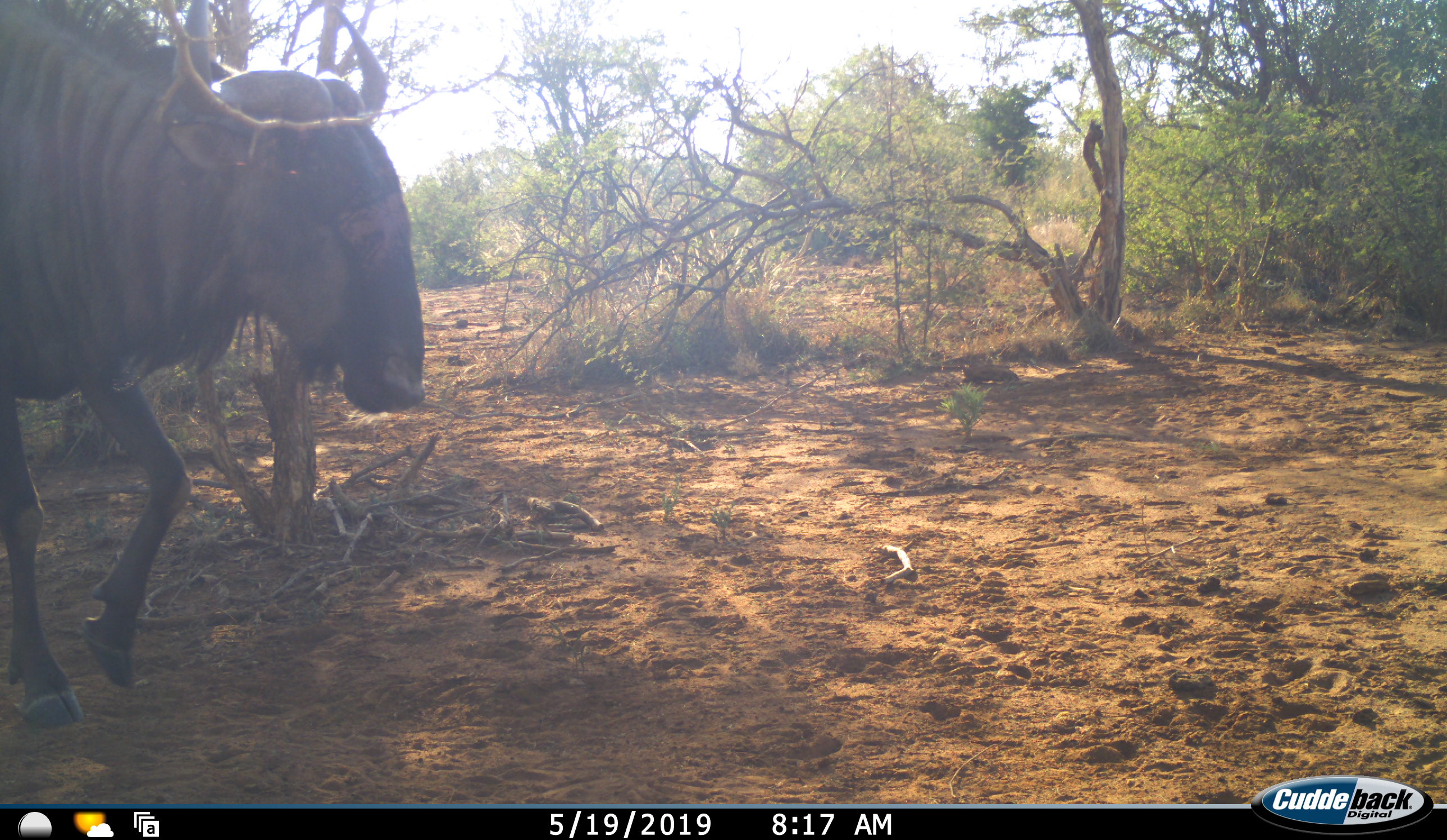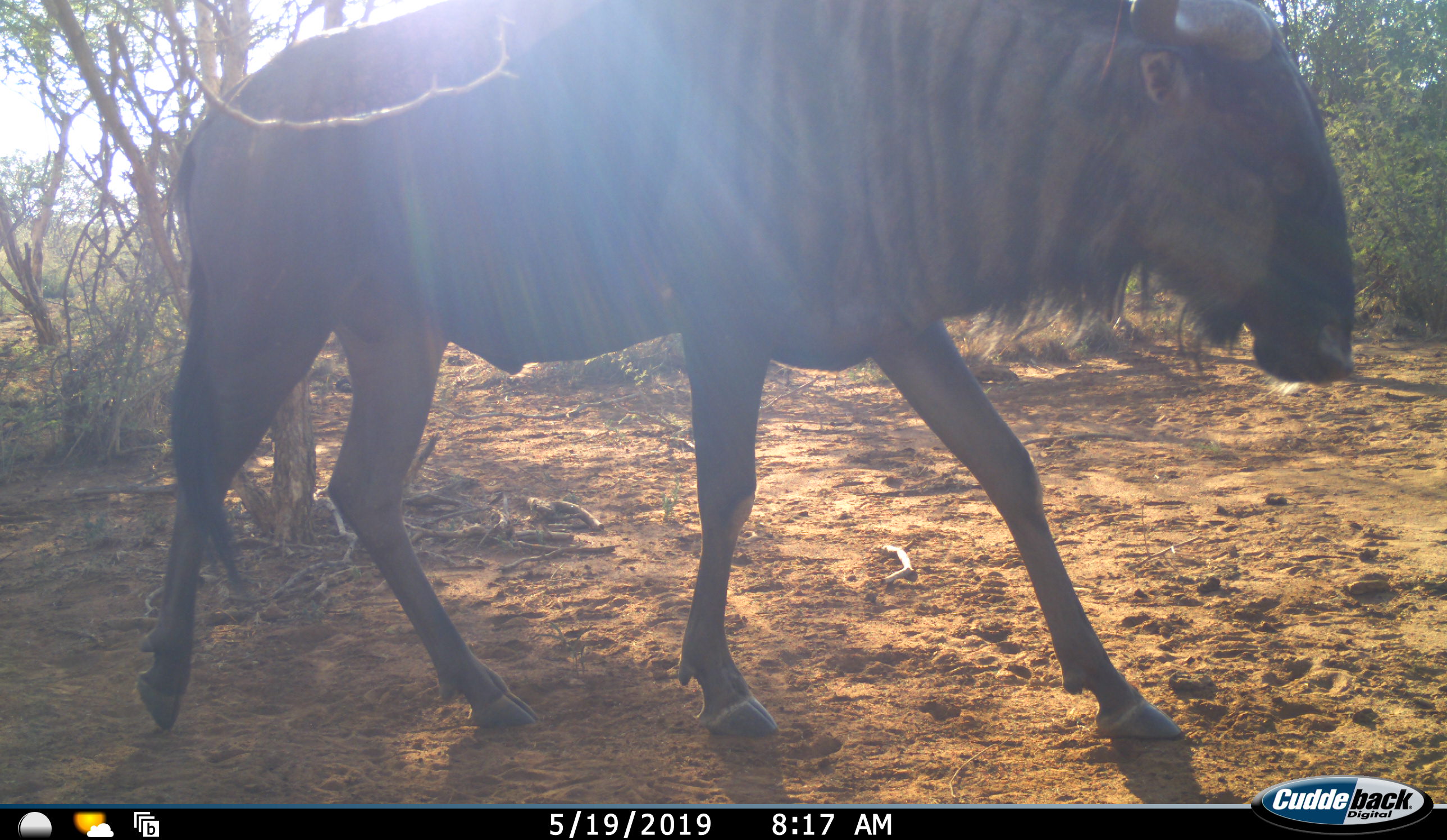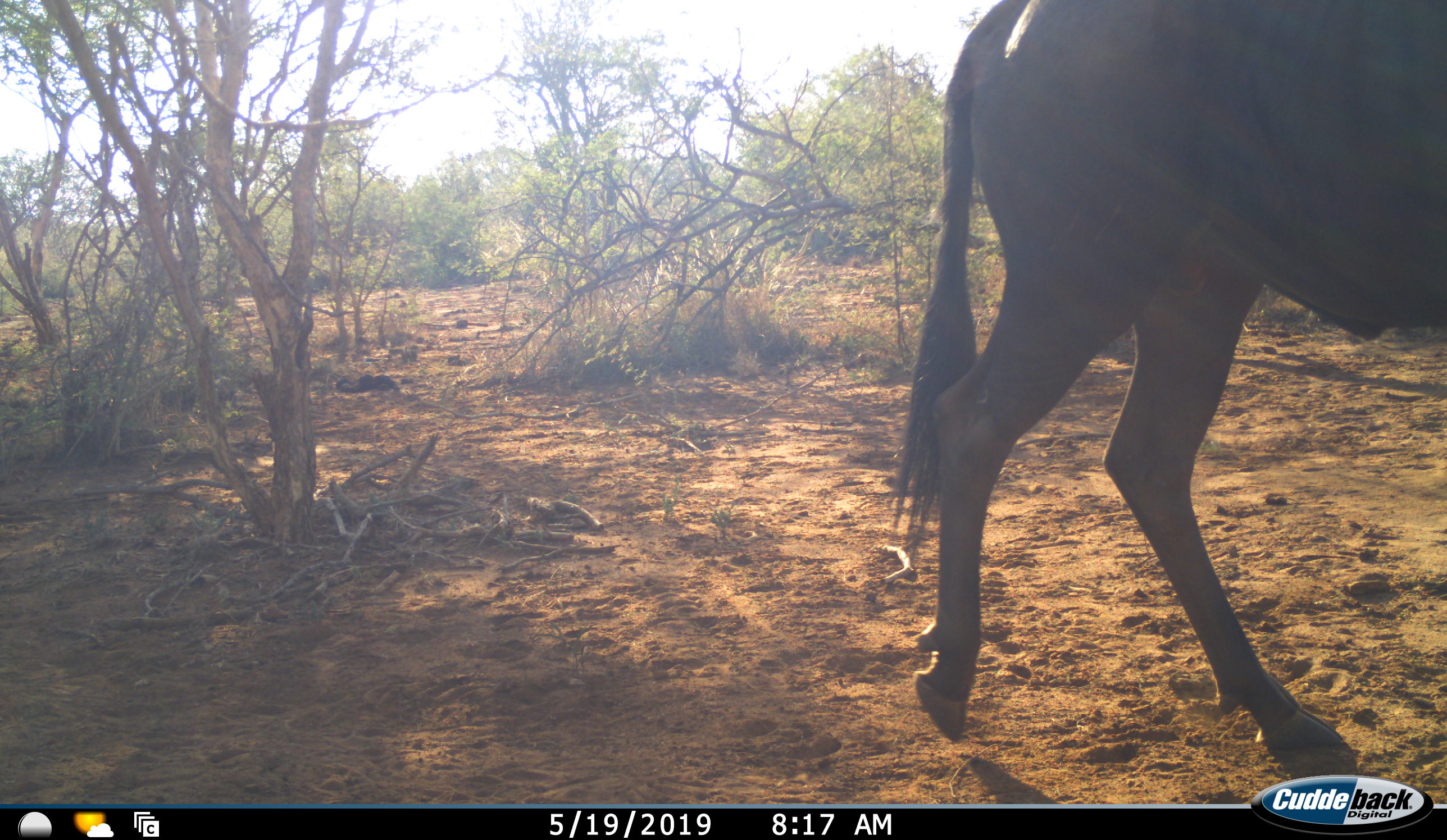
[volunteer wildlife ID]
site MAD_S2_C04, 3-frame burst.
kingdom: Animalia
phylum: Chordata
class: Mammalia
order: Artiodactyla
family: Bovidae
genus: Connochaetes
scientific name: Connochaetes taurinus taurinus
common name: blue wildebeest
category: wildebeestblue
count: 1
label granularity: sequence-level